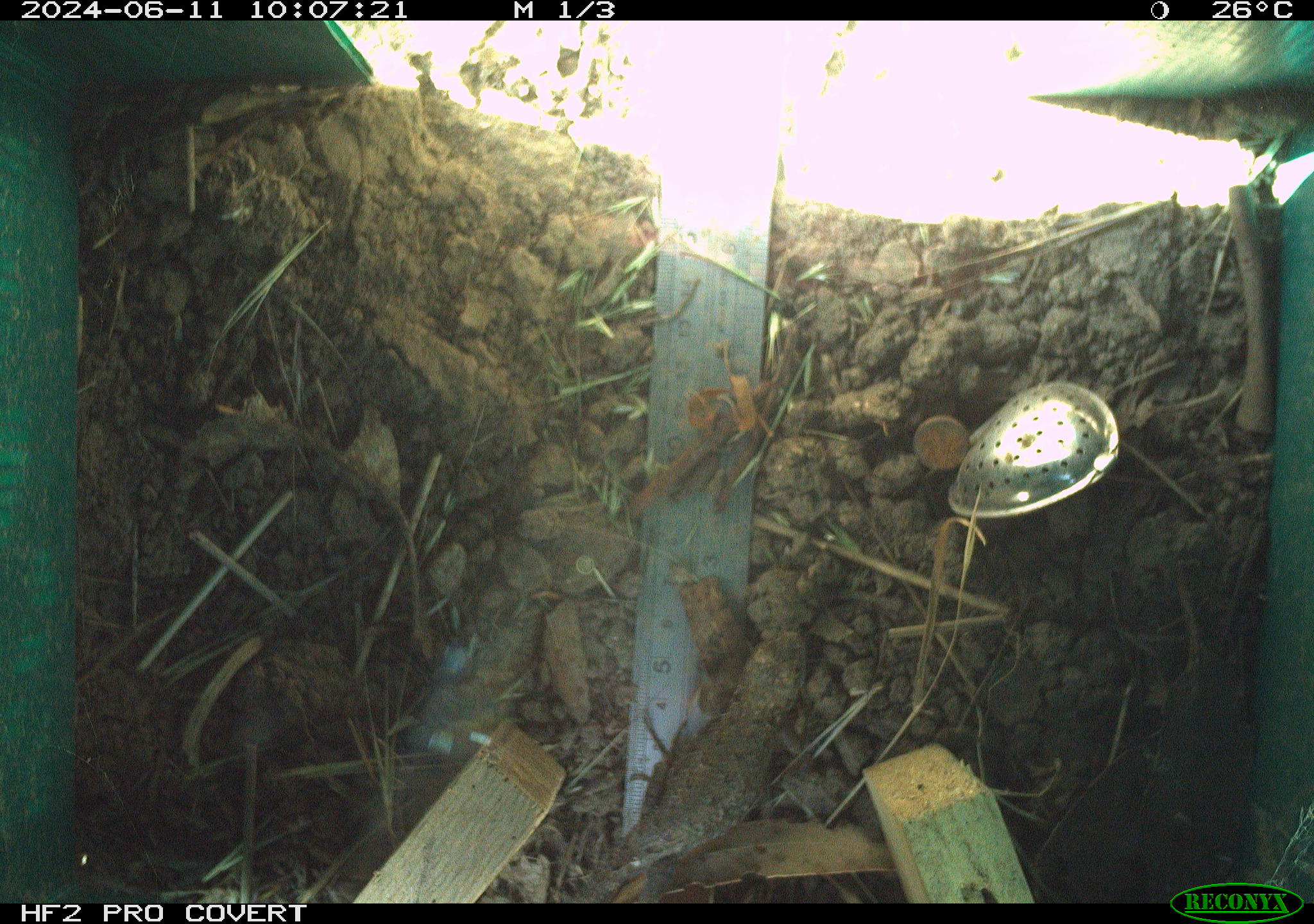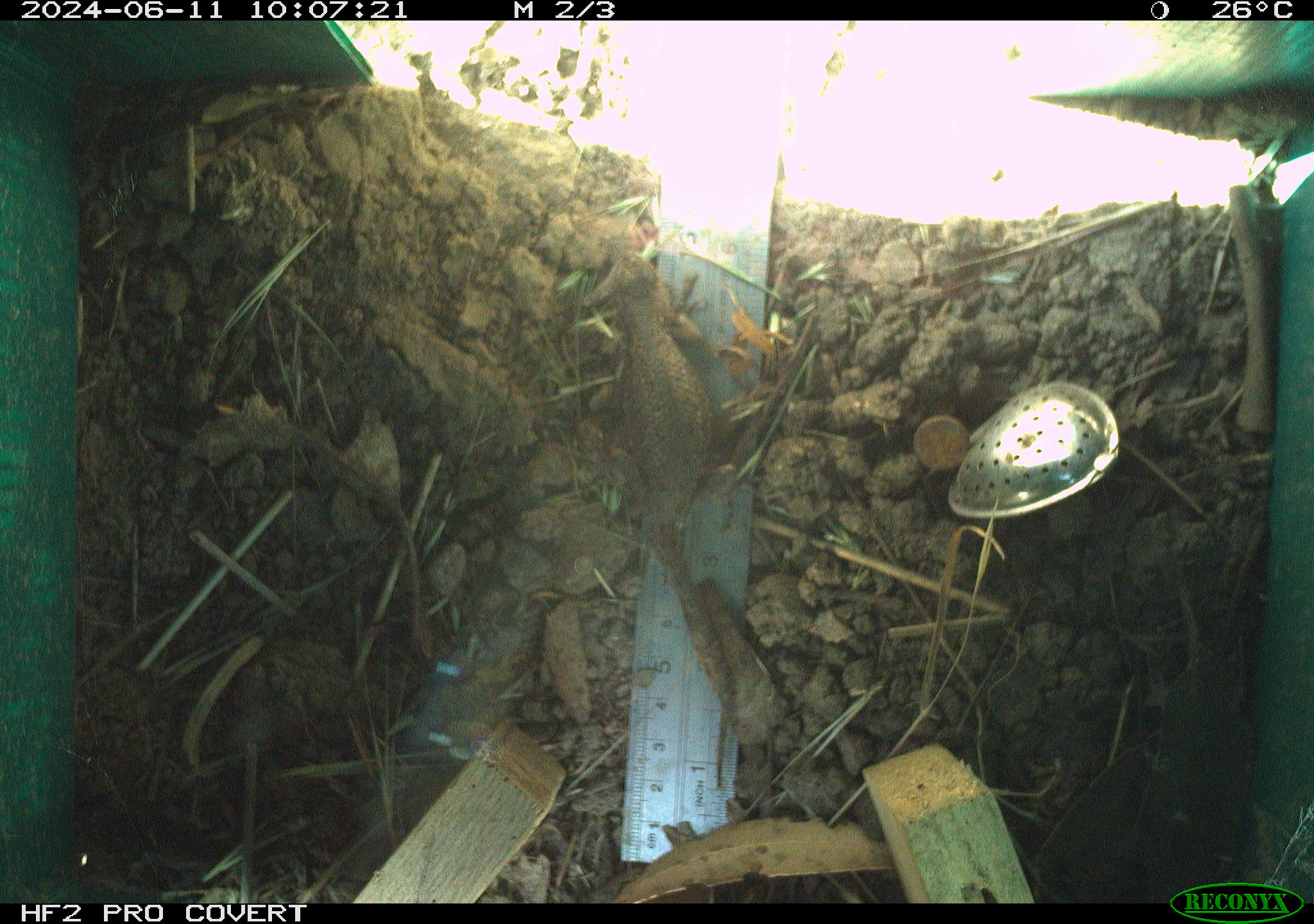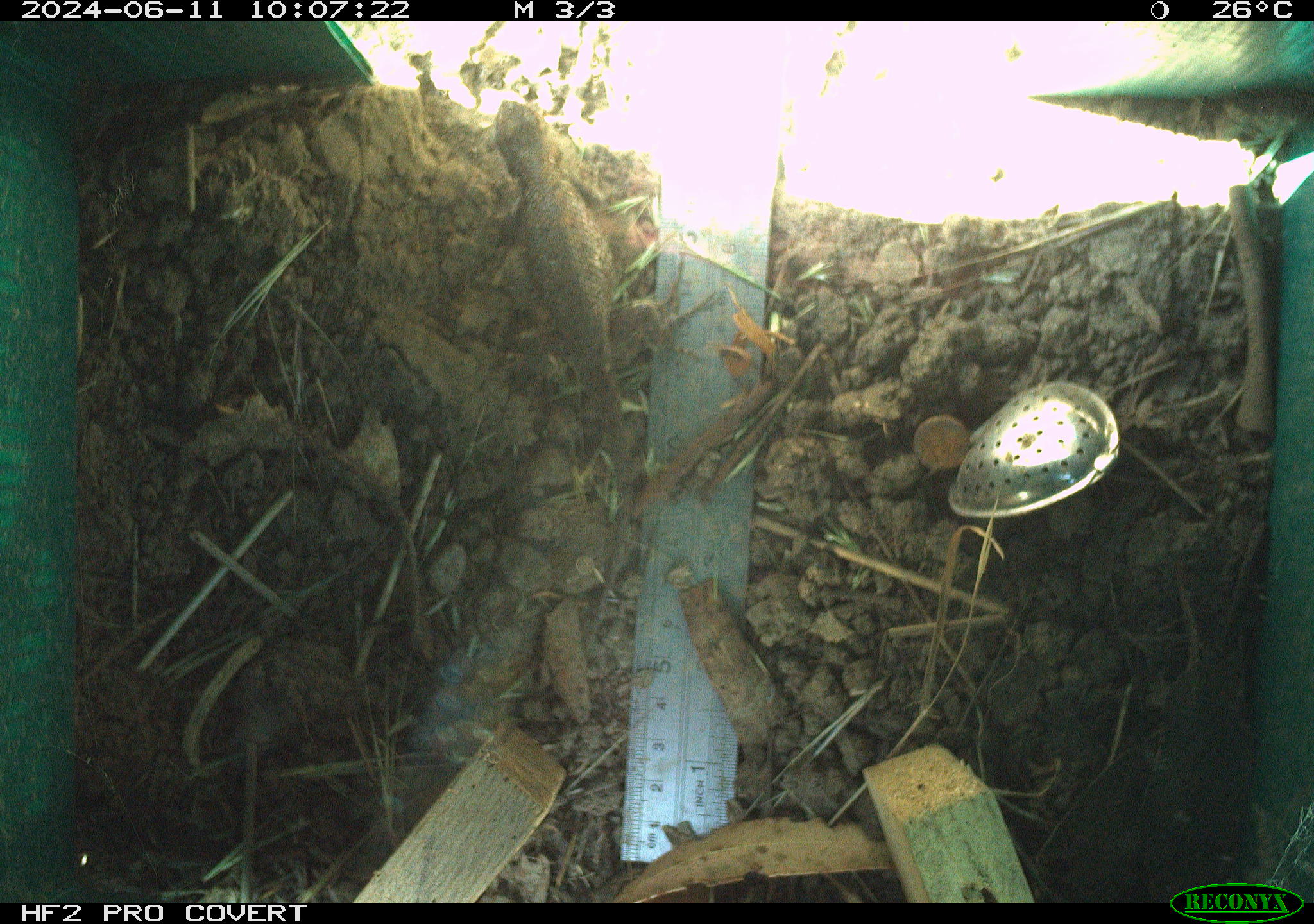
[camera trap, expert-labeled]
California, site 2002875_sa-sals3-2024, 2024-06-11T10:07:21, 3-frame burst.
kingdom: Animalia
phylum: Chordata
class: Reptilia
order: Squamata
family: Phrynosomatidae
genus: Sceloporus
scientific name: Sceloporus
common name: spiny lizards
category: sceloporus species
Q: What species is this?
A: Sceloporus species (spiny lizards) (Sceloporus).